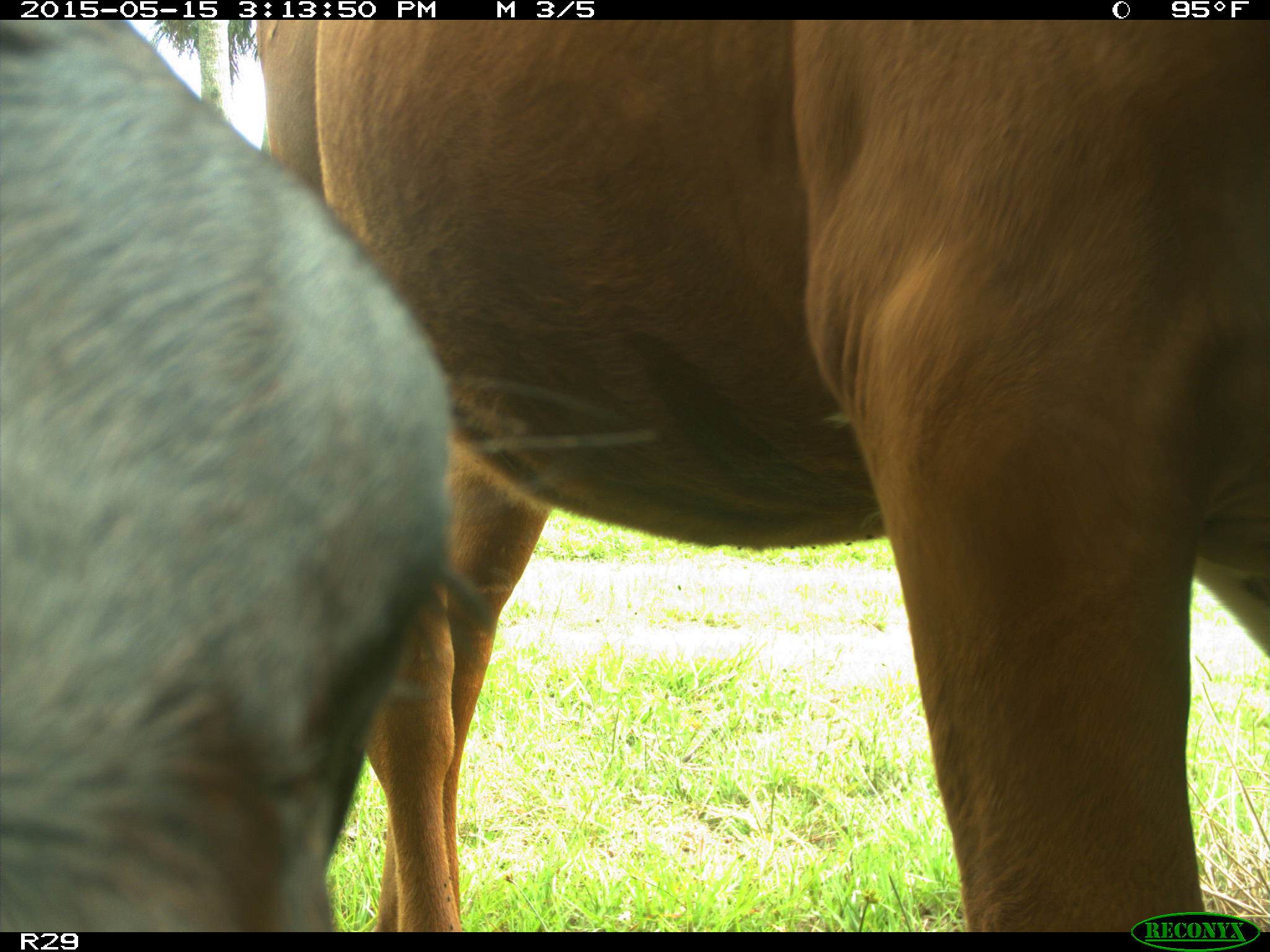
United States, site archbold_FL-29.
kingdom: Animalia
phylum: Chordata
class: Mammalia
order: Artiodactyla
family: Bovidae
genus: Bos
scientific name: Bos taurus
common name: domestic cow